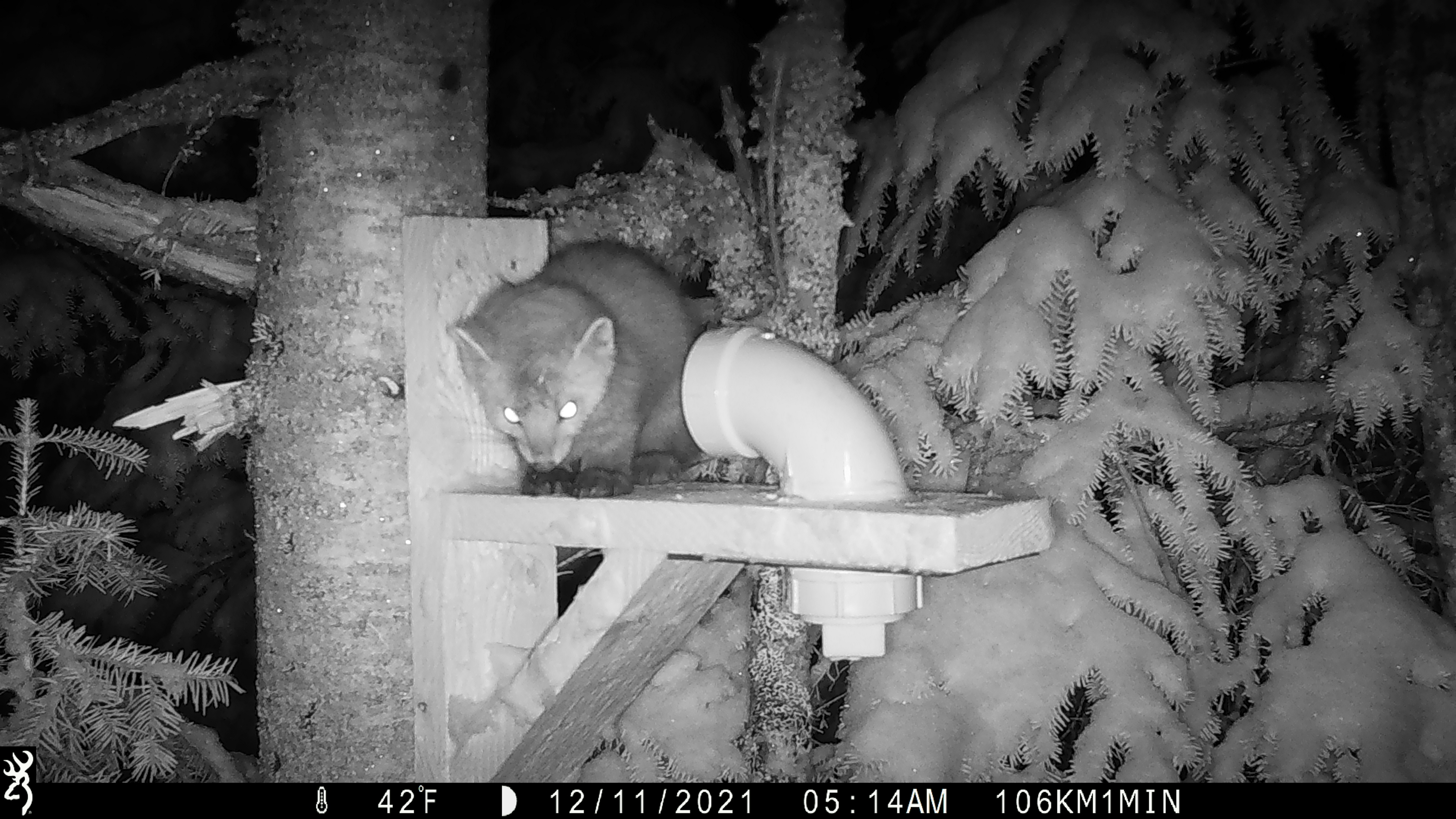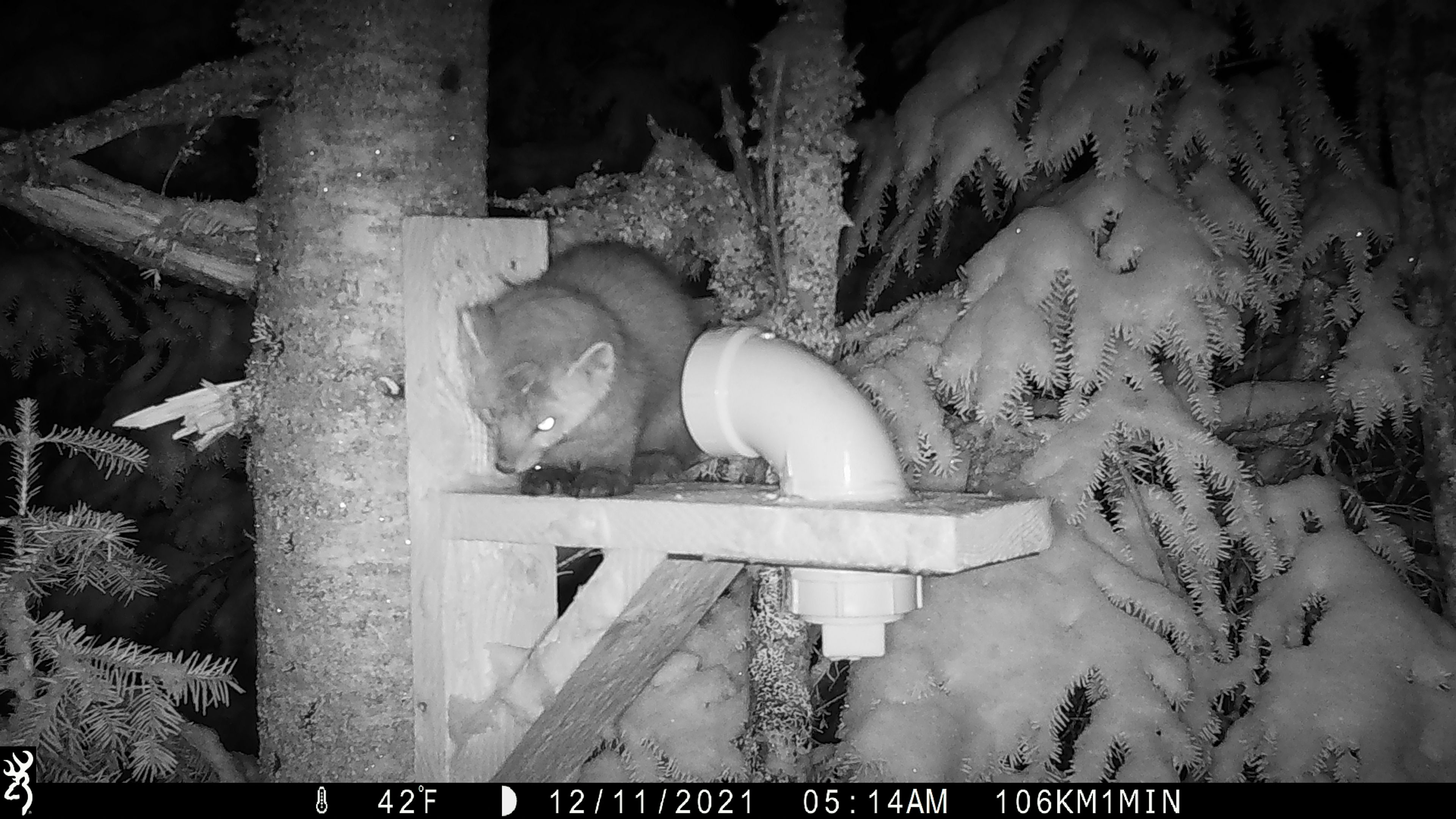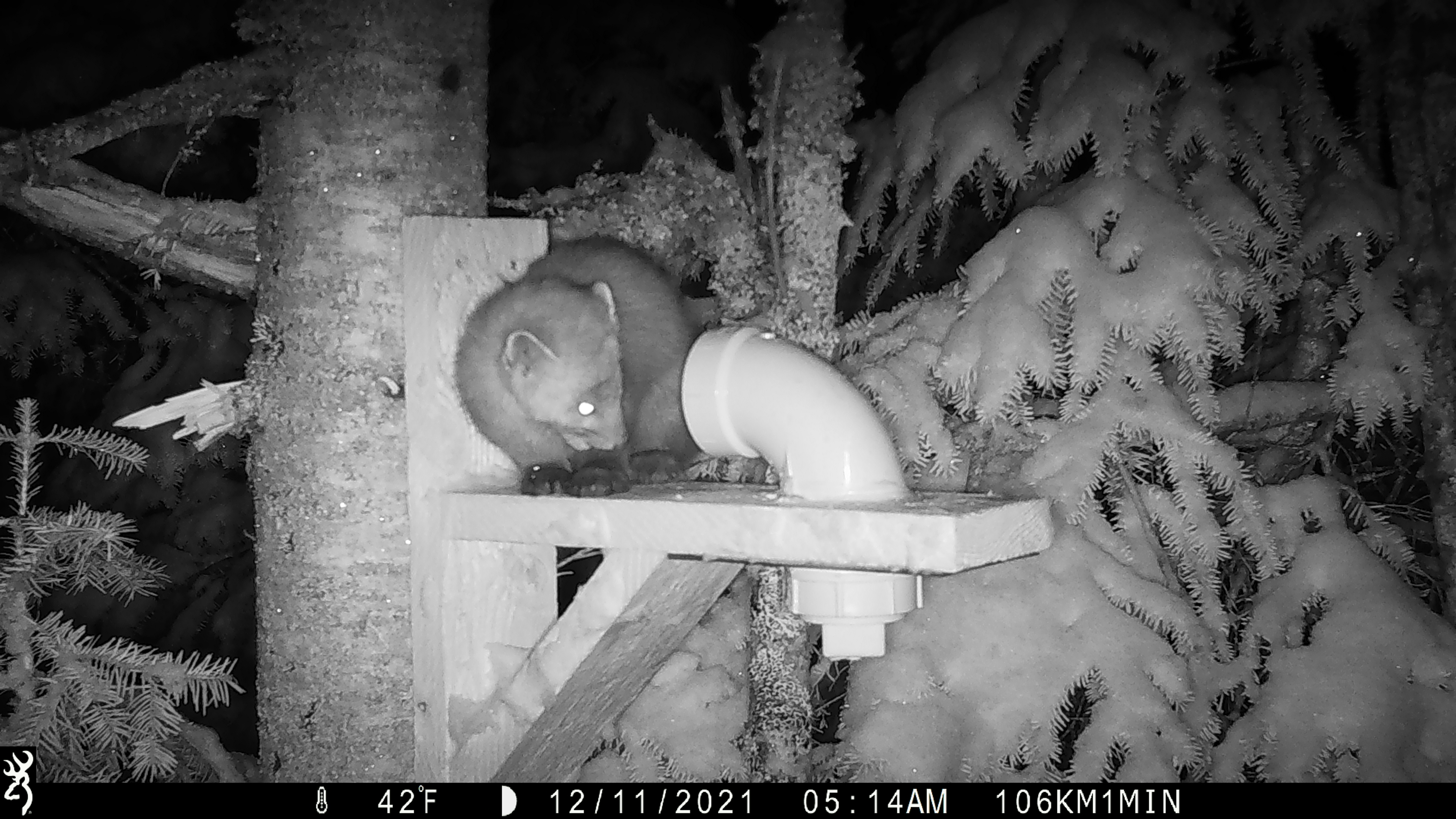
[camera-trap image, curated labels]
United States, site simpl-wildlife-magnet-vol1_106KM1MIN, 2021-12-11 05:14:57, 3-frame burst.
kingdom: Animalia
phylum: Chordata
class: Mammalia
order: Carnivora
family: Mustelidae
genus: Martes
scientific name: Martes americana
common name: american marten